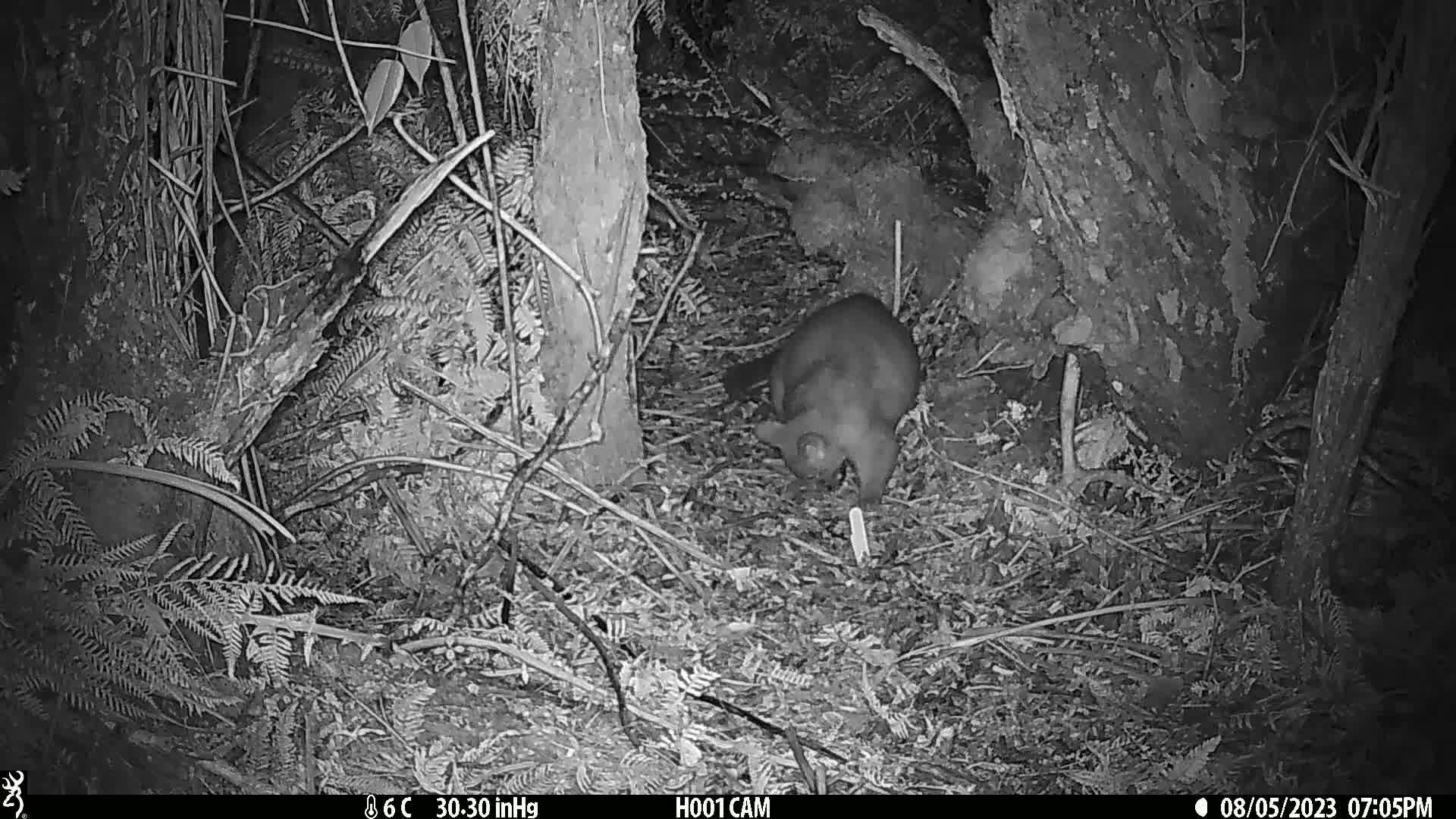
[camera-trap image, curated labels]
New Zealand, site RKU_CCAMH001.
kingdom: Animalia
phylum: Chordata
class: Mammalia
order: Diprotodontia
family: Phalangeridae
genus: Trichosurus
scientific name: Trichosurus vulpecula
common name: common brushtail possum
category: possum